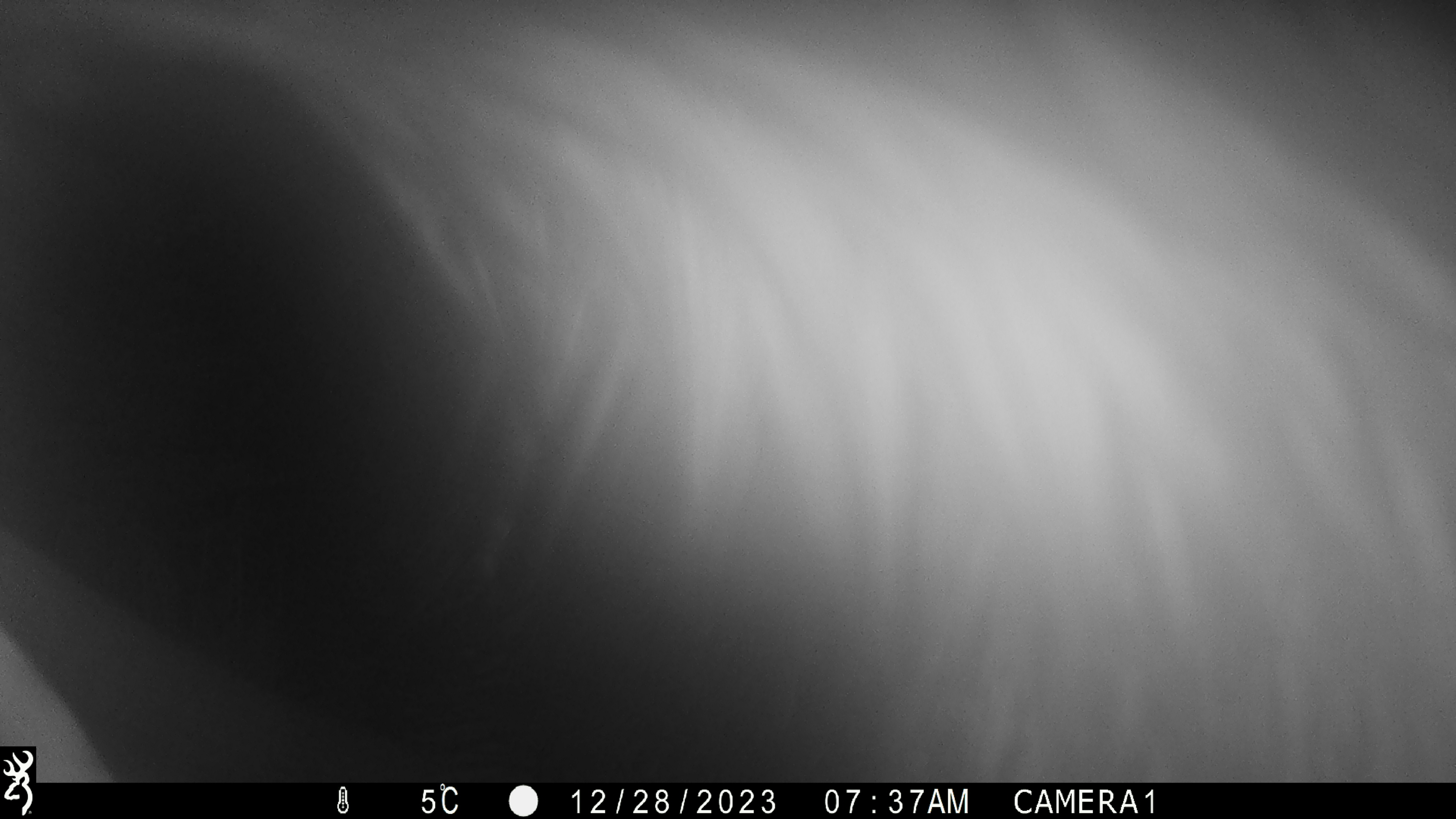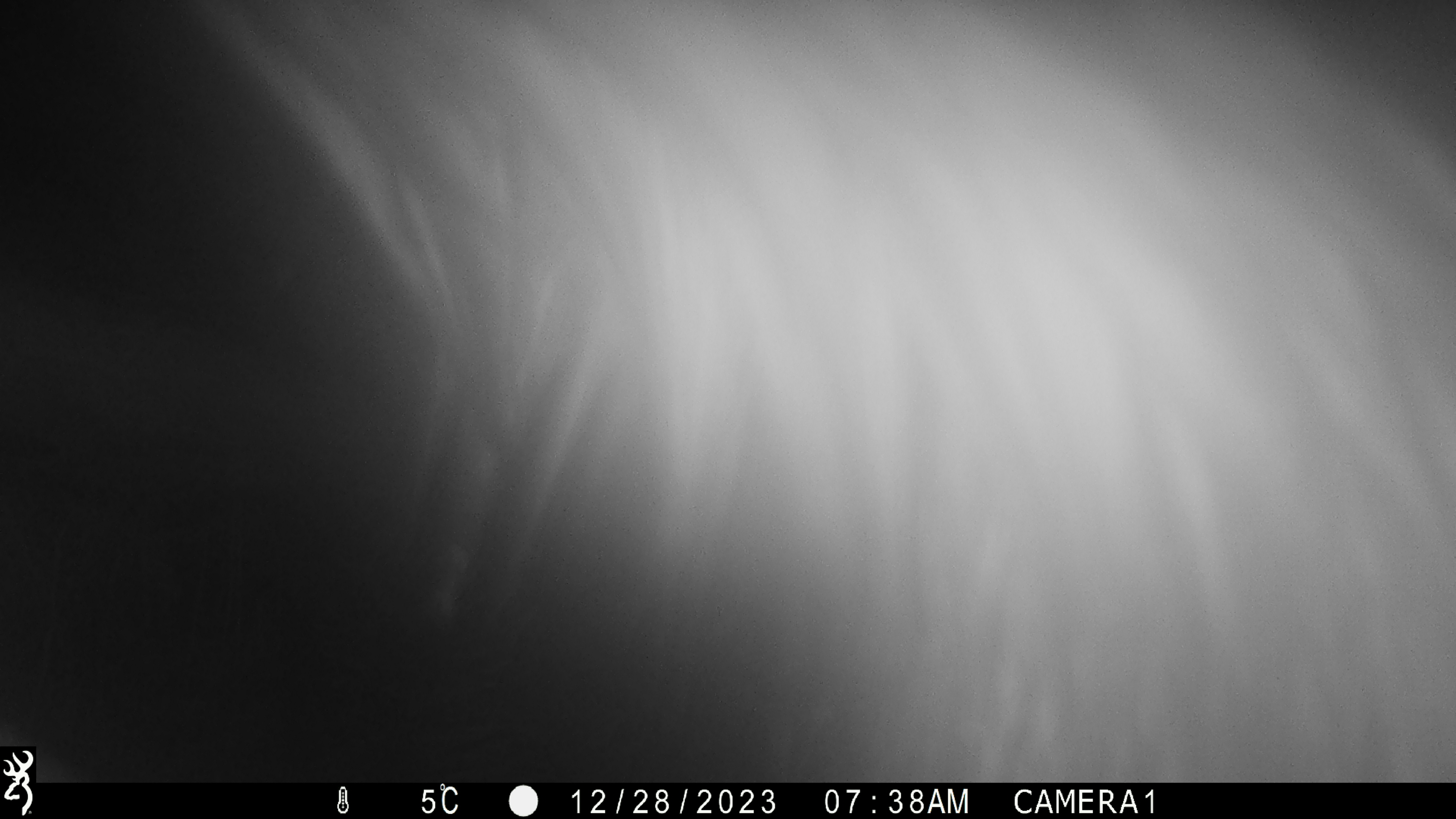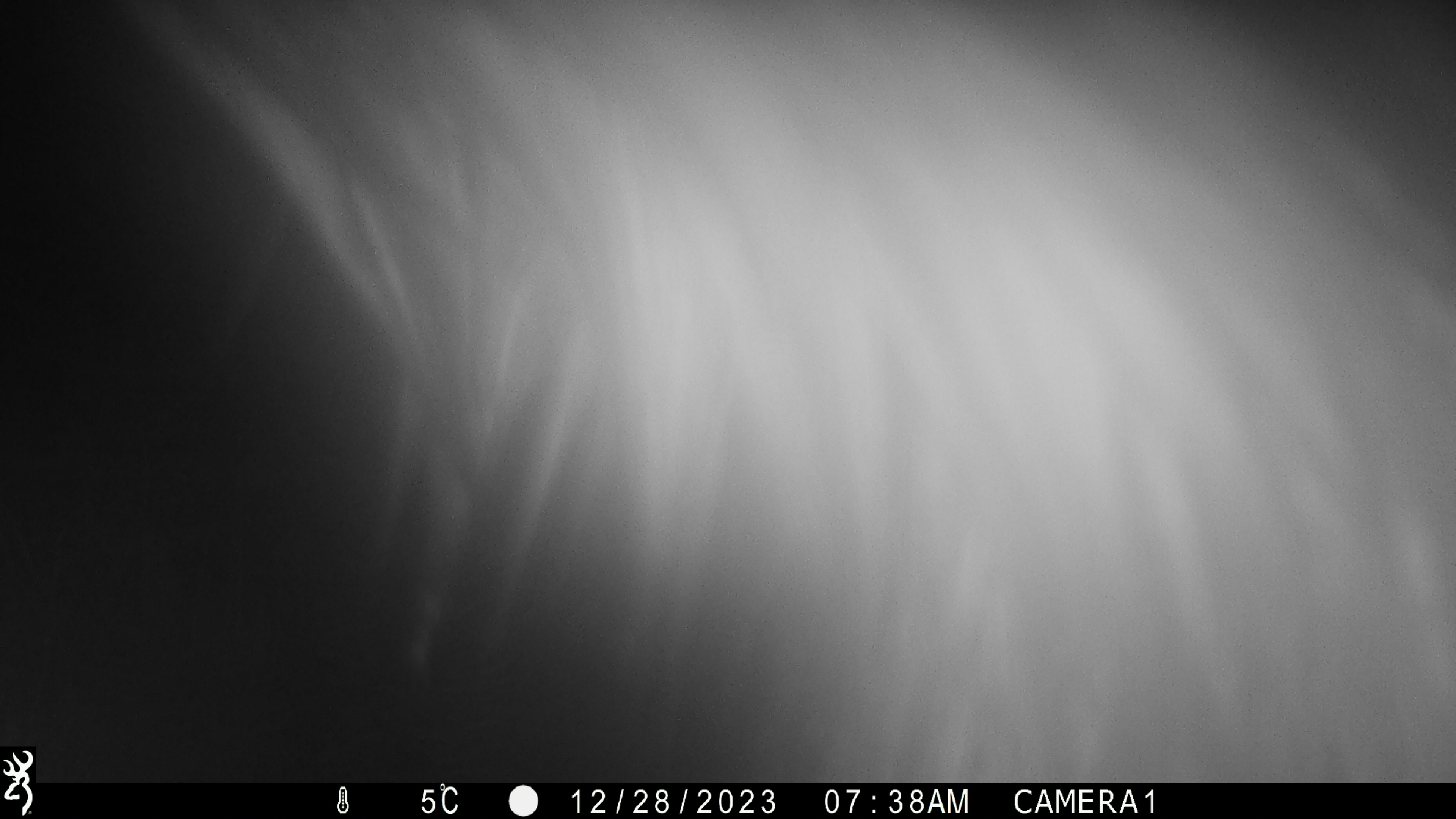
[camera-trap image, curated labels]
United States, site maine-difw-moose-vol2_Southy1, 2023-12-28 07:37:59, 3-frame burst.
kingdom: Animalia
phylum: Chordata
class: Mammalia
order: Artiodactyla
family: Cervidae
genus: Alces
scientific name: Alces alces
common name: moose